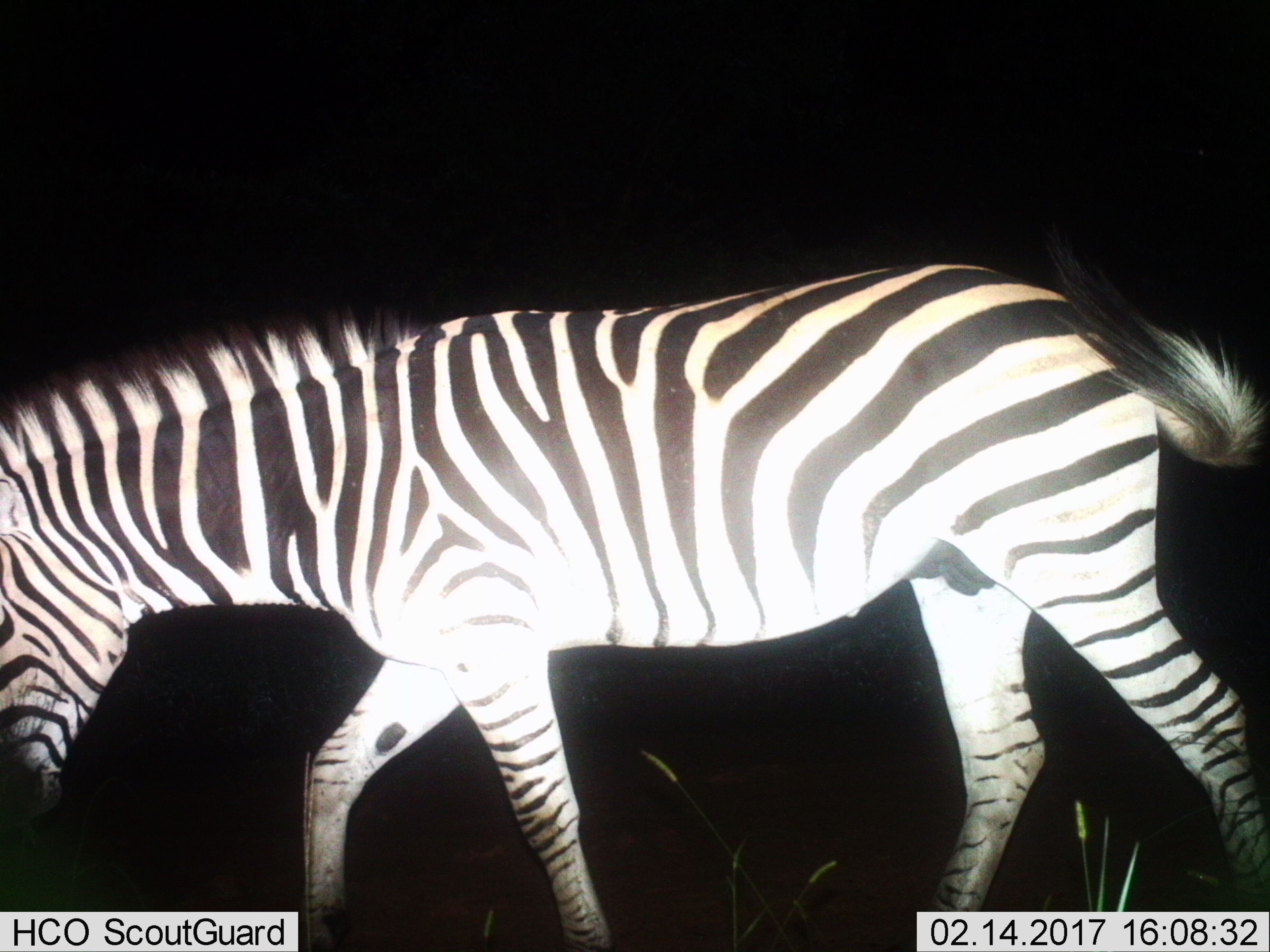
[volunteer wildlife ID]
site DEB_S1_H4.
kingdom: Animalia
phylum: Chordata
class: Mammalia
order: Perissodactyla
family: Equidae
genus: Equus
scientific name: Equus quagga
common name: plains zebra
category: zebraplains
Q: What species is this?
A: Zebraplains (plains zebra) (Equus quagga).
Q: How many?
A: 1.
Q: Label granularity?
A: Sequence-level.